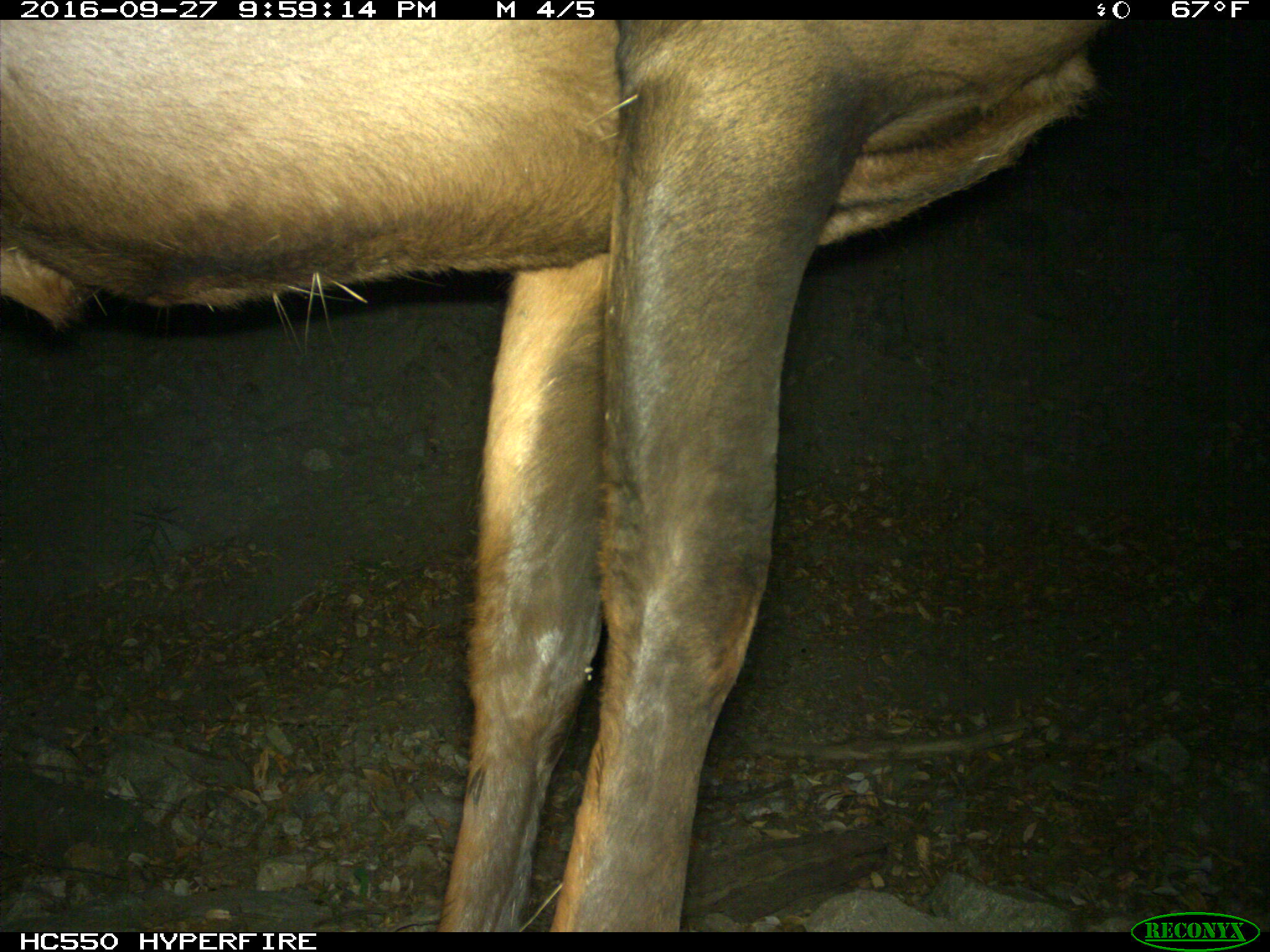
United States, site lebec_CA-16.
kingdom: Animalia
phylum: Chordata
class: Mammalia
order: Artiodactyla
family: Cervidae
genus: Cervus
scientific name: Cervus canadensis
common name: elk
Cervus canadensis (elk).